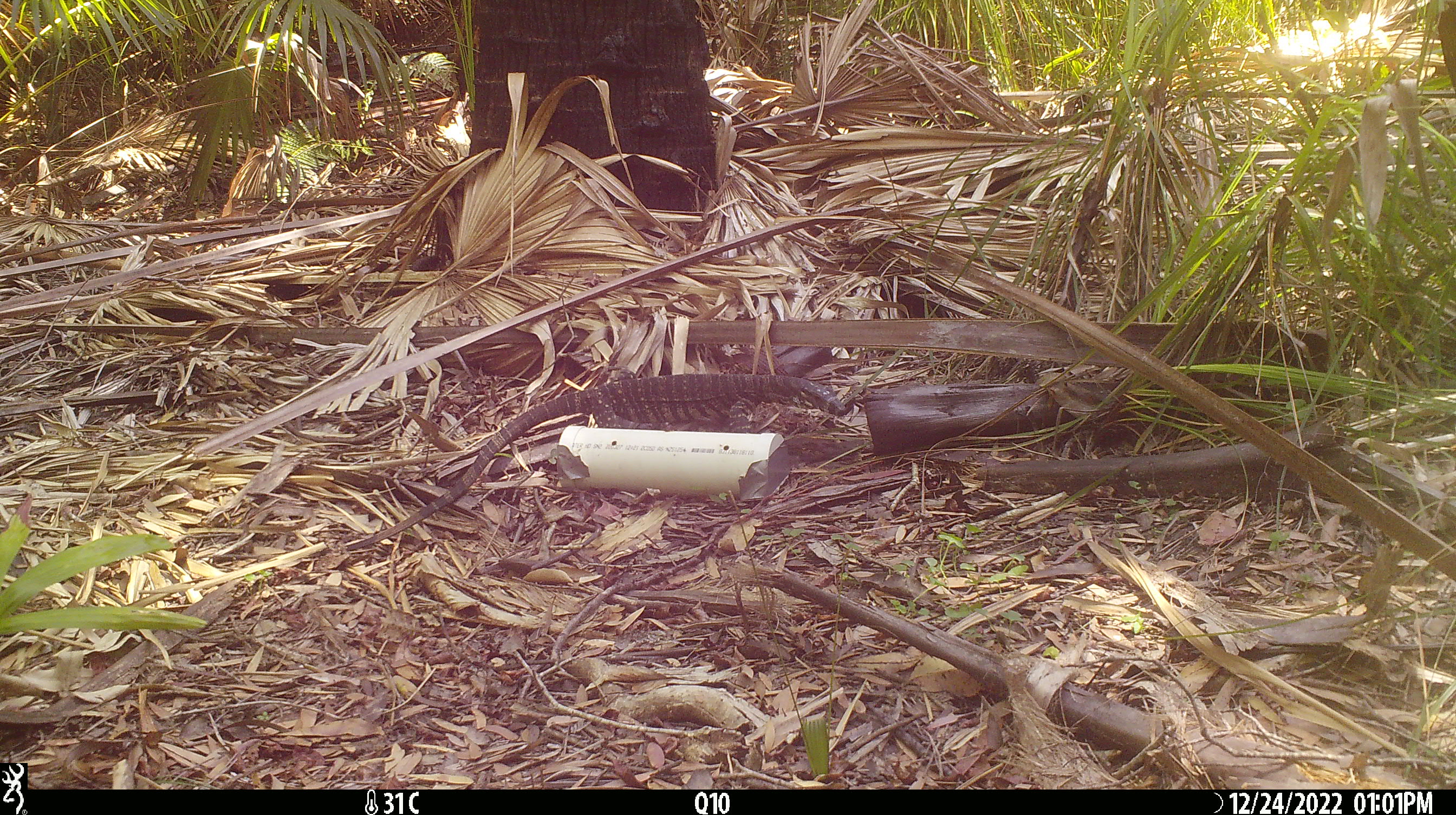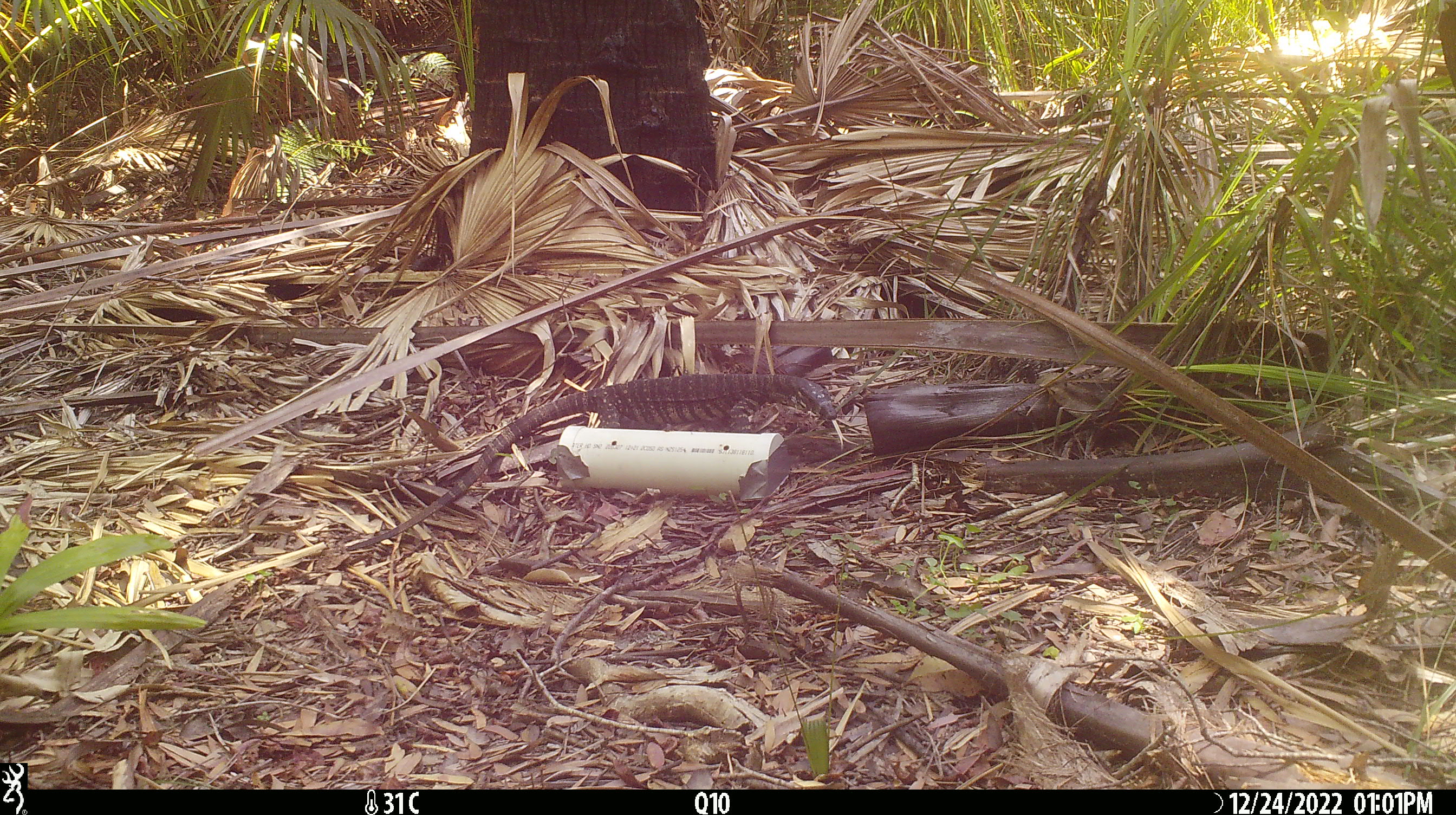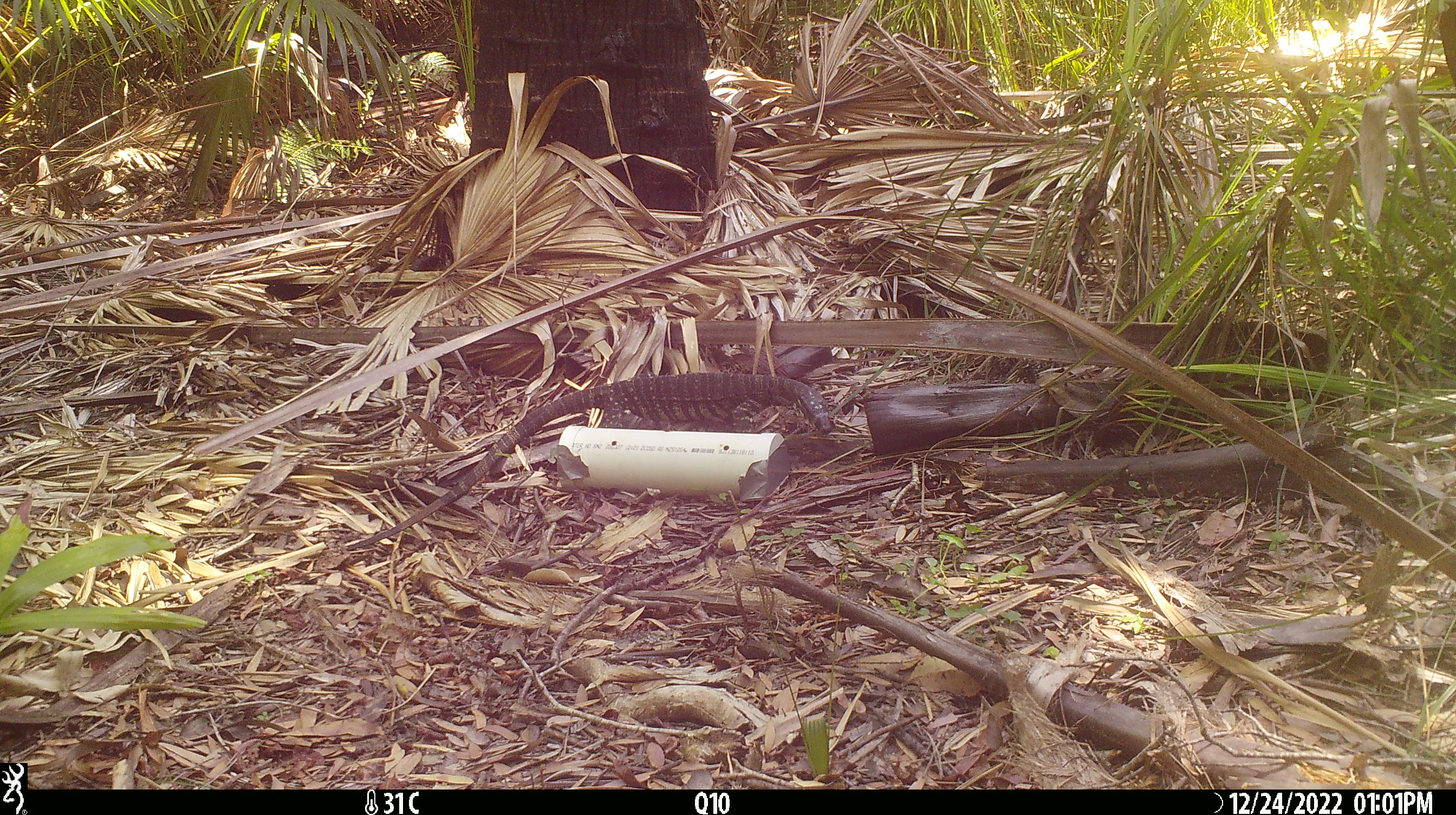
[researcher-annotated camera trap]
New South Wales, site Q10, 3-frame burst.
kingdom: Animalia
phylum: Chordata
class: Reptilia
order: Squamata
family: Varanidae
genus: Varanus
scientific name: Varanus varius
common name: lace monitor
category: goanna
Goanna (lace monitor) (Varanus varius).